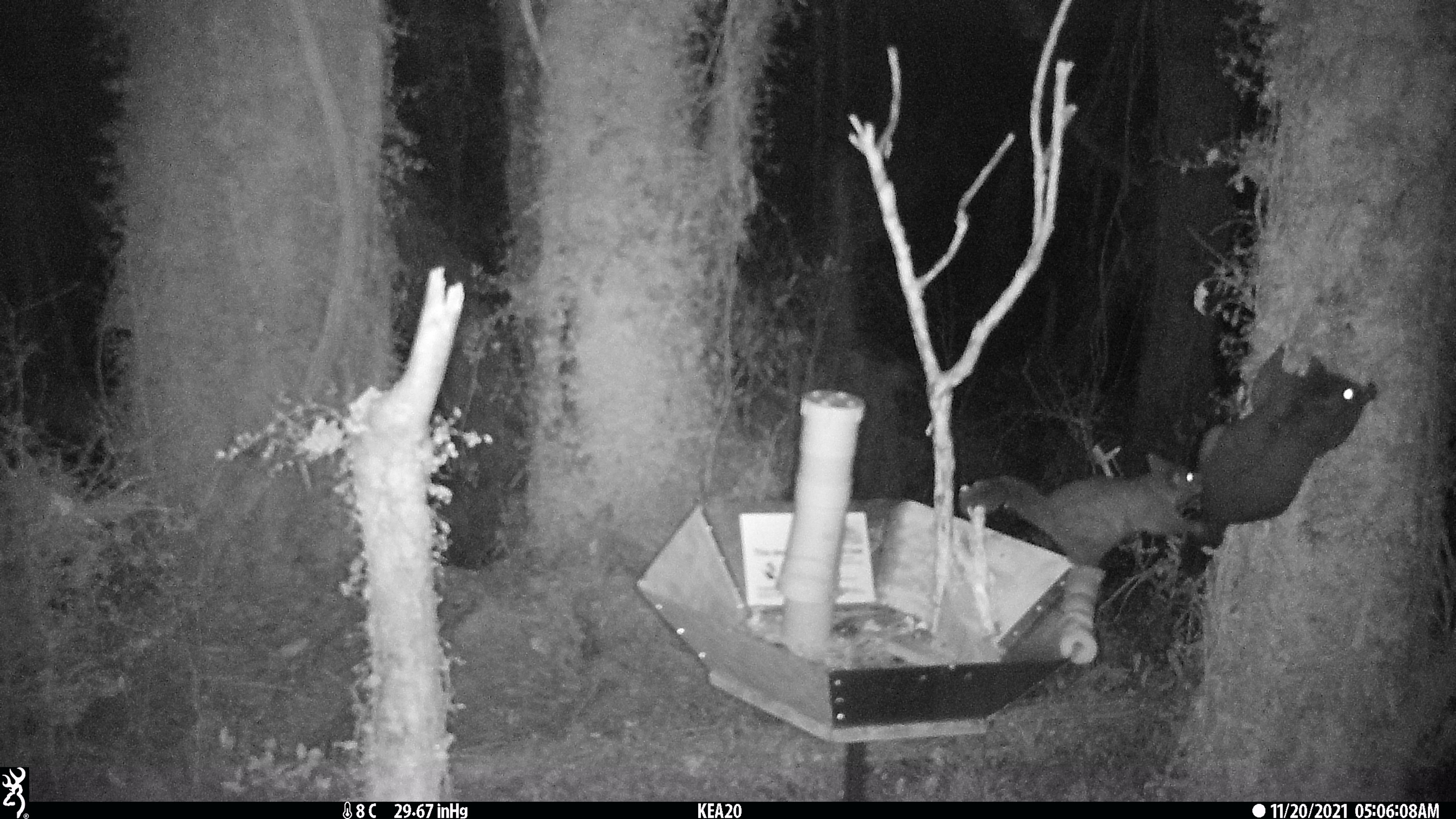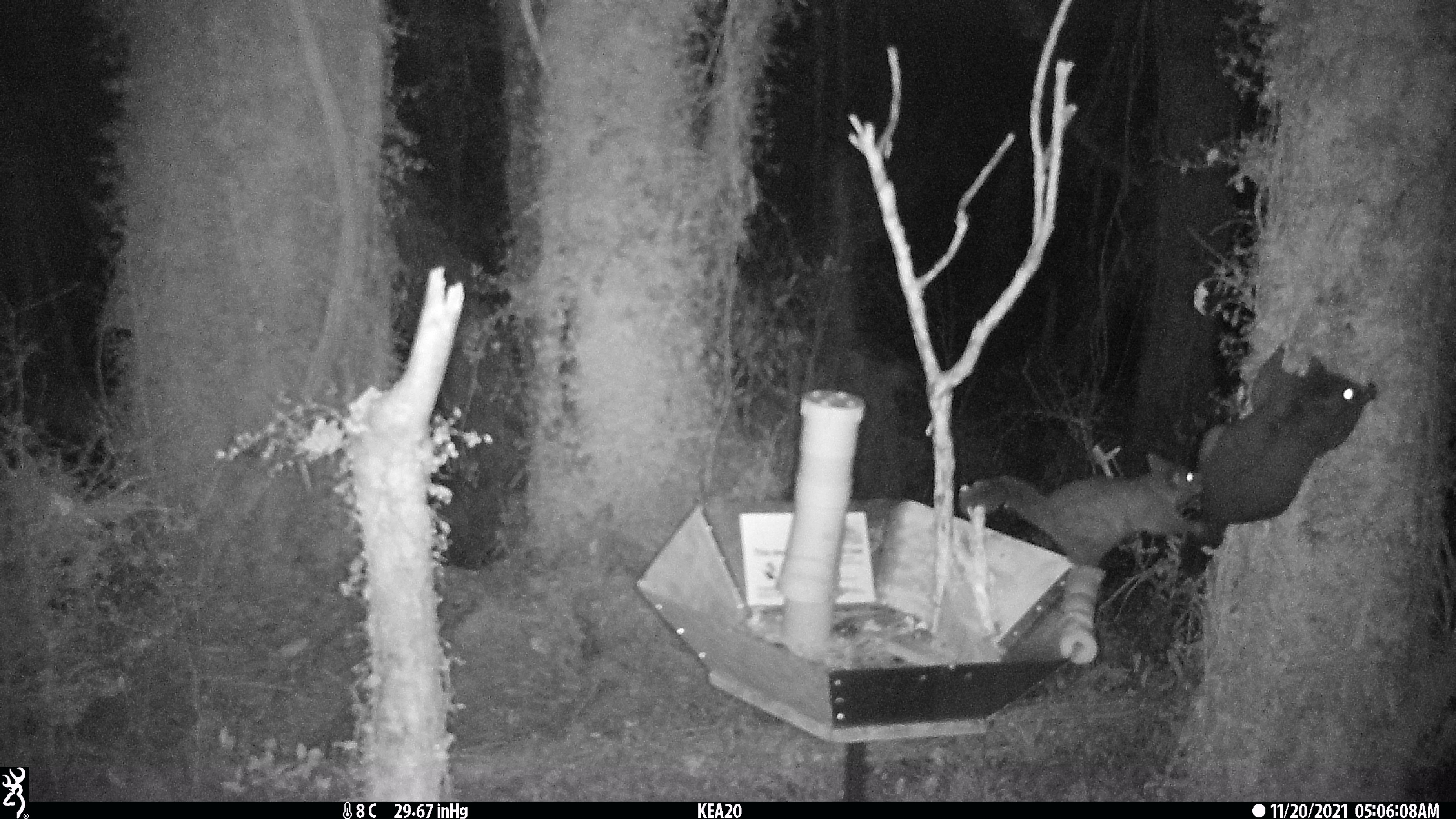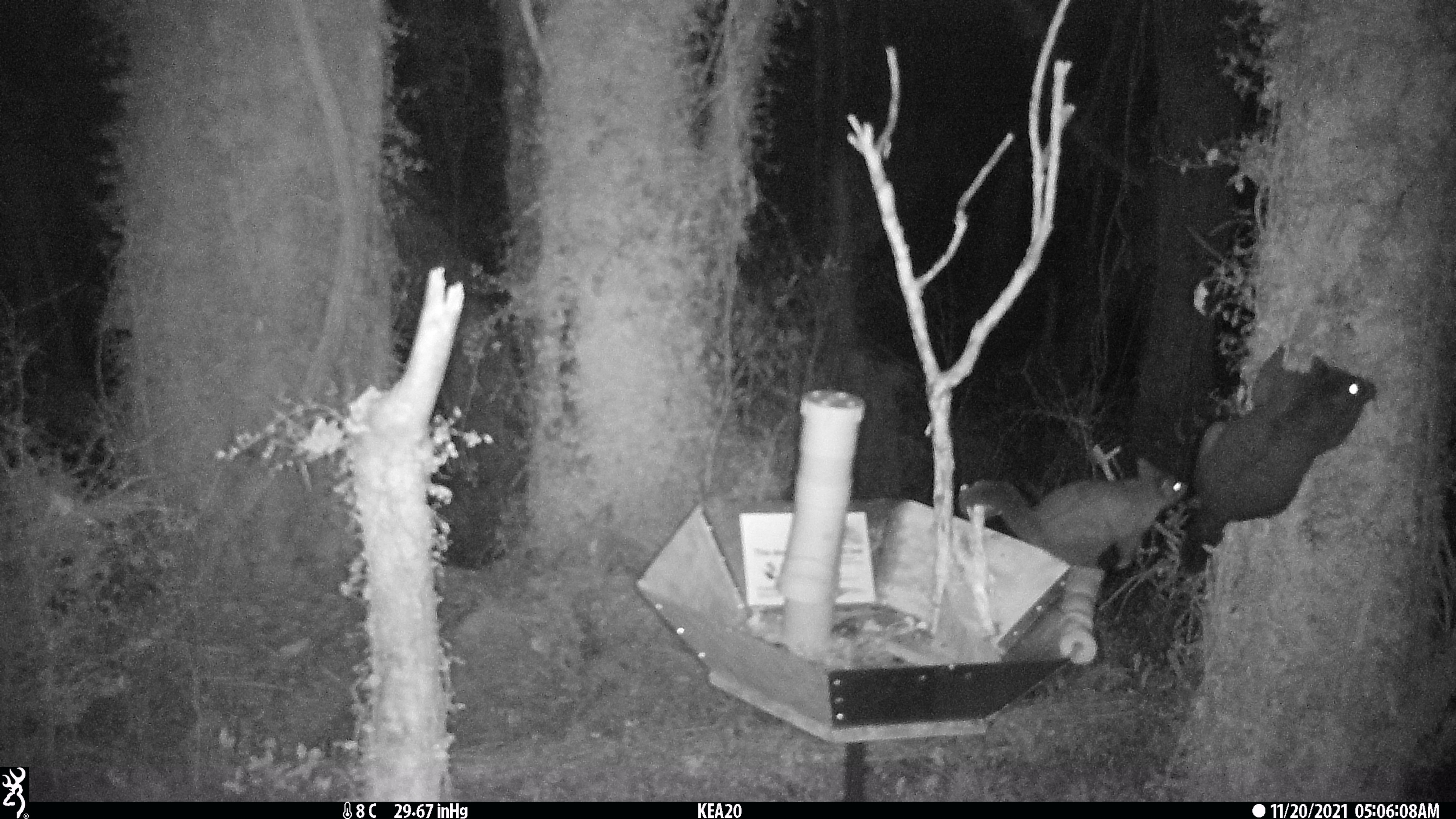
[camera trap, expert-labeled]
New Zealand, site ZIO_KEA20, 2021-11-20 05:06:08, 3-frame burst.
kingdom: Animalia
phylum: Chordata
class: Mammalia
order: Diprotodontia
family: Phalangeridae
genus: Trichosurus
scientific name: Trichosurus vulpecula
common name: common brushtail possum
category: possum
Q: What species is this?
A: Possum (common brushtail possum) (Trichosurus vulpecula).